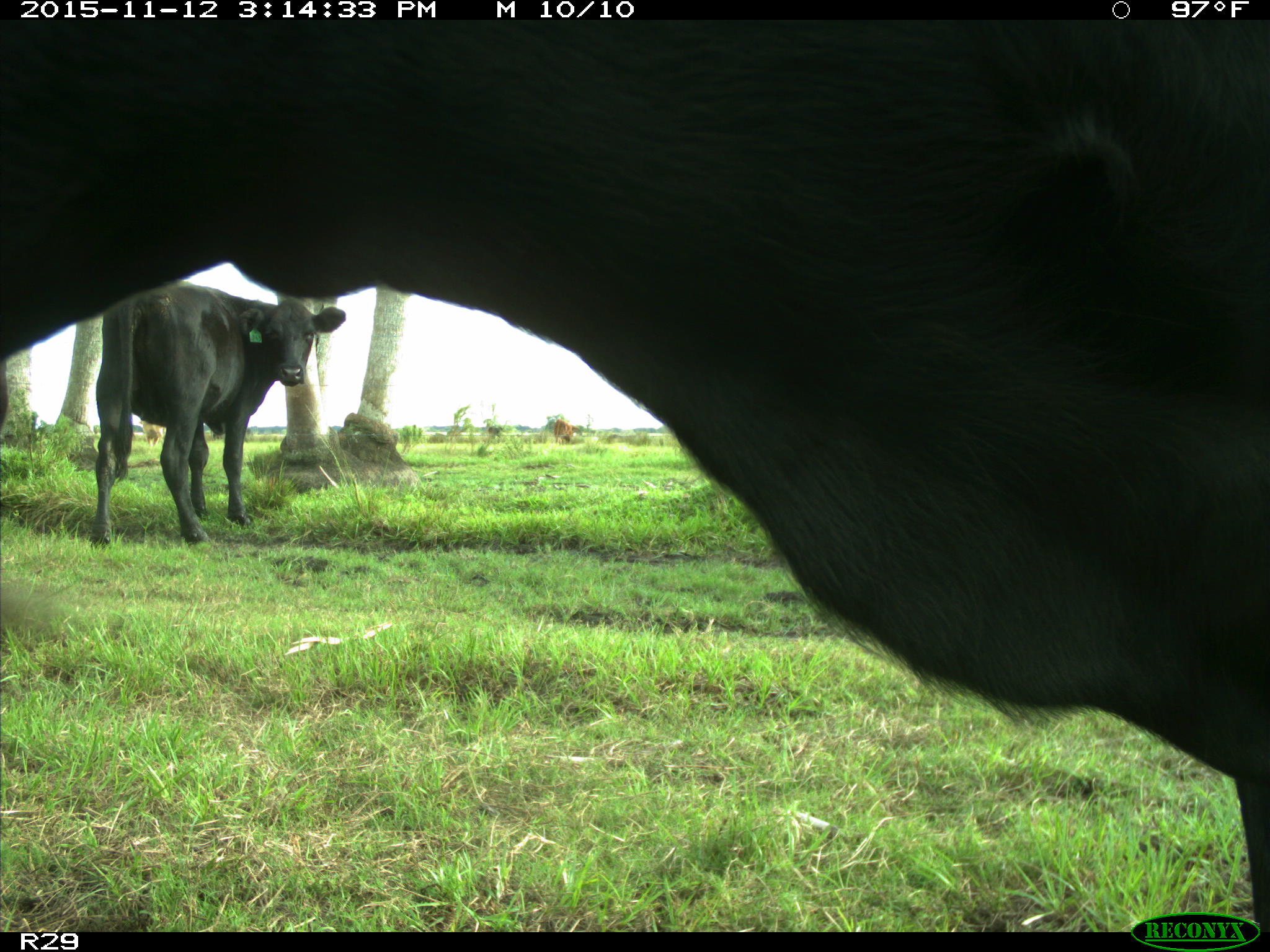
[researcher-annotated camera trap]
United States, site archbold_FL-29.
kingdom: Animalia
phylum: Chordata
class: Mammalia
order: Artiodactyla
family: Bovidae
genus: Bos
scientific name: Bos taurus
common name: domestic cow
Bos taurus (domestic cow).